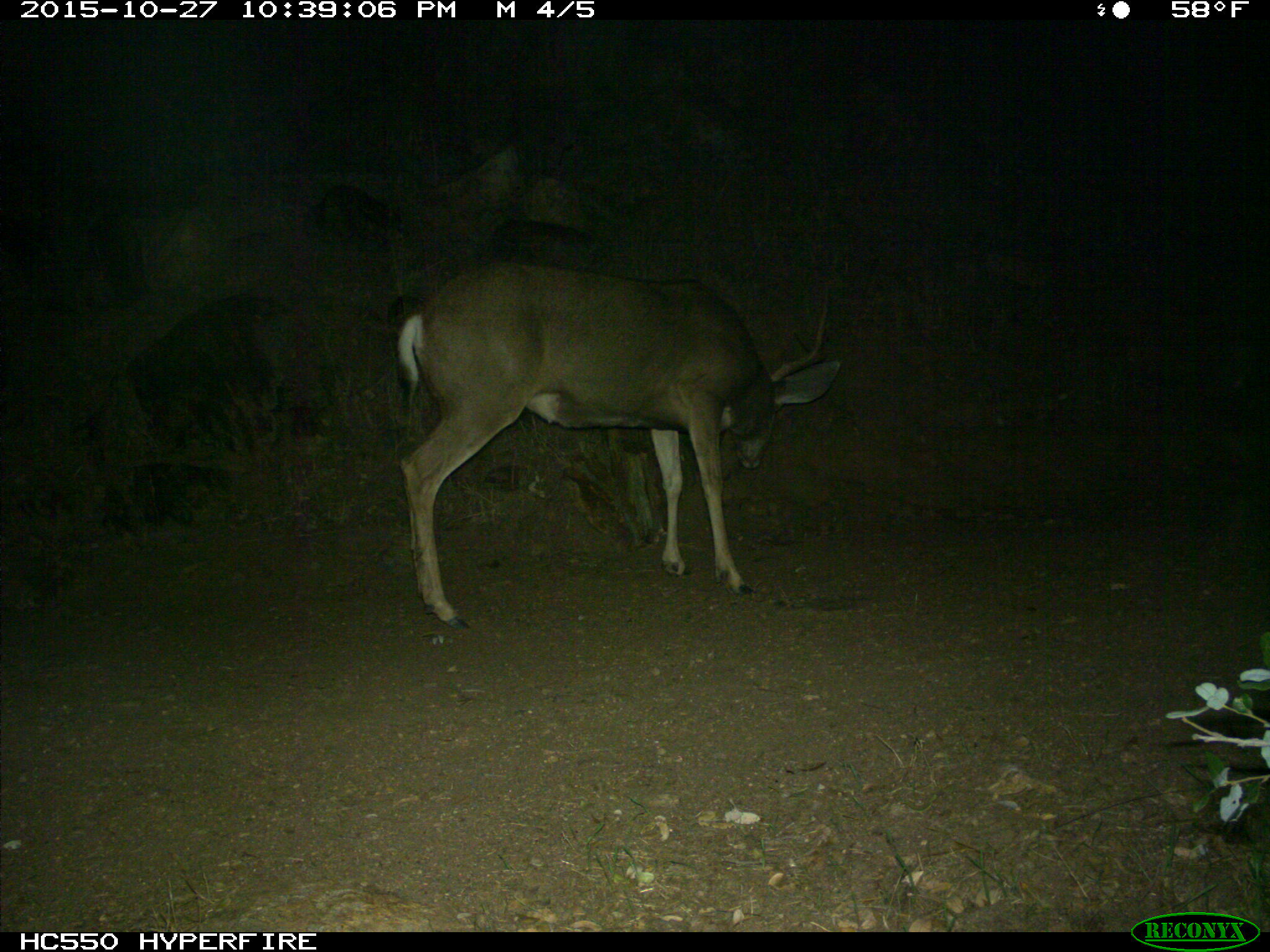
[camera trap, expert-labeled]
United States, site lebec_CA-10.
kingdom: Animalia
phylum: Chordata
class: Mammalia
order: Artiodactyla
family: Cervidae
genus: Odocoileus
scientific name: Odocoileus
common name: deer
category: unidentified deer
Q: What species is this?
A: Unidentified deer (deer) (Odocoileus).